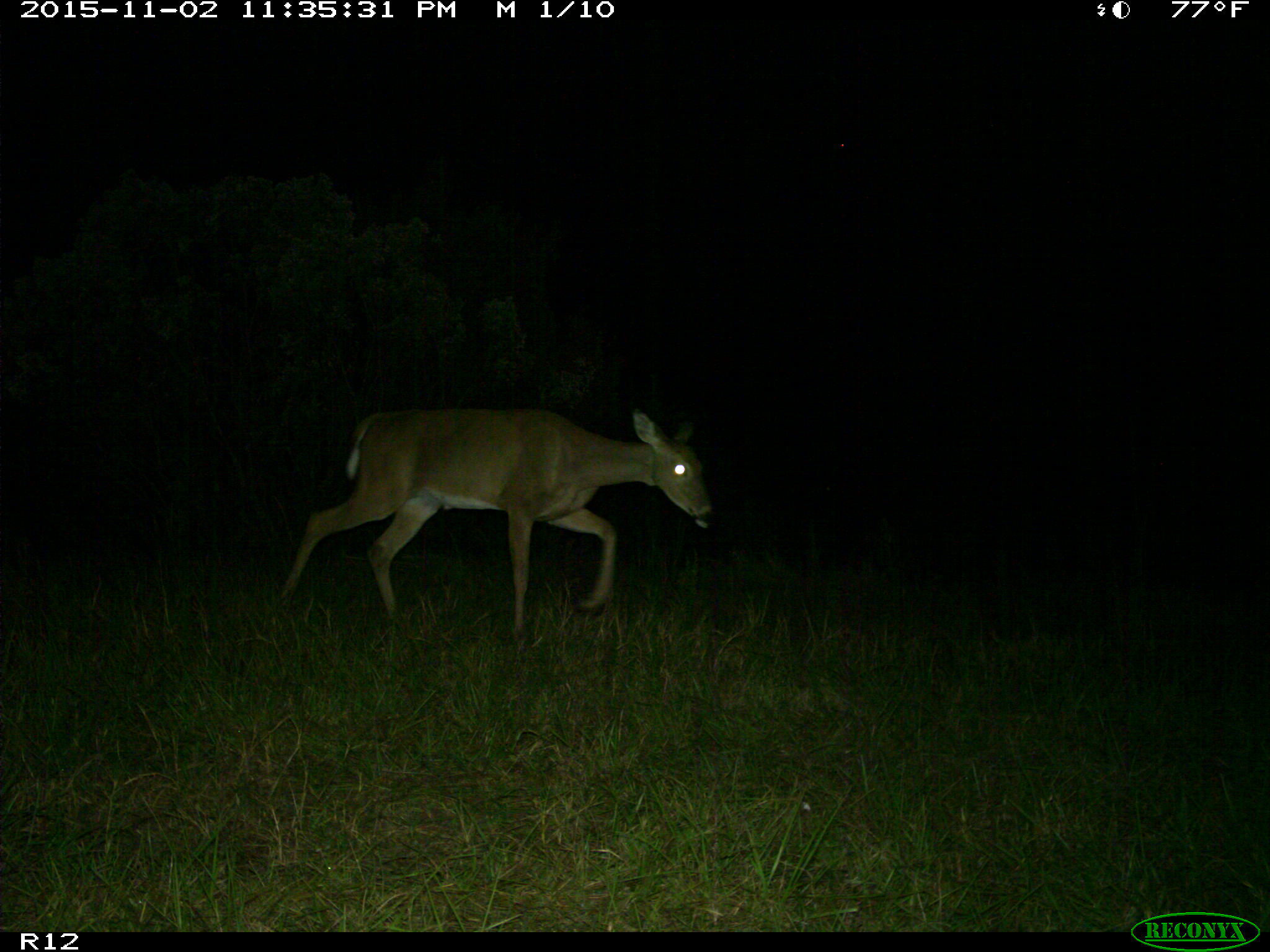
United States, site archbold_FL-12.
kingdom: Animalia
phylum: Chordata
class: Mammalia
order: Artiodactyla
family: Cervidae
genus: Odocoileus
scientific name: Odocoileus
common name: deer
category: unidentified deer